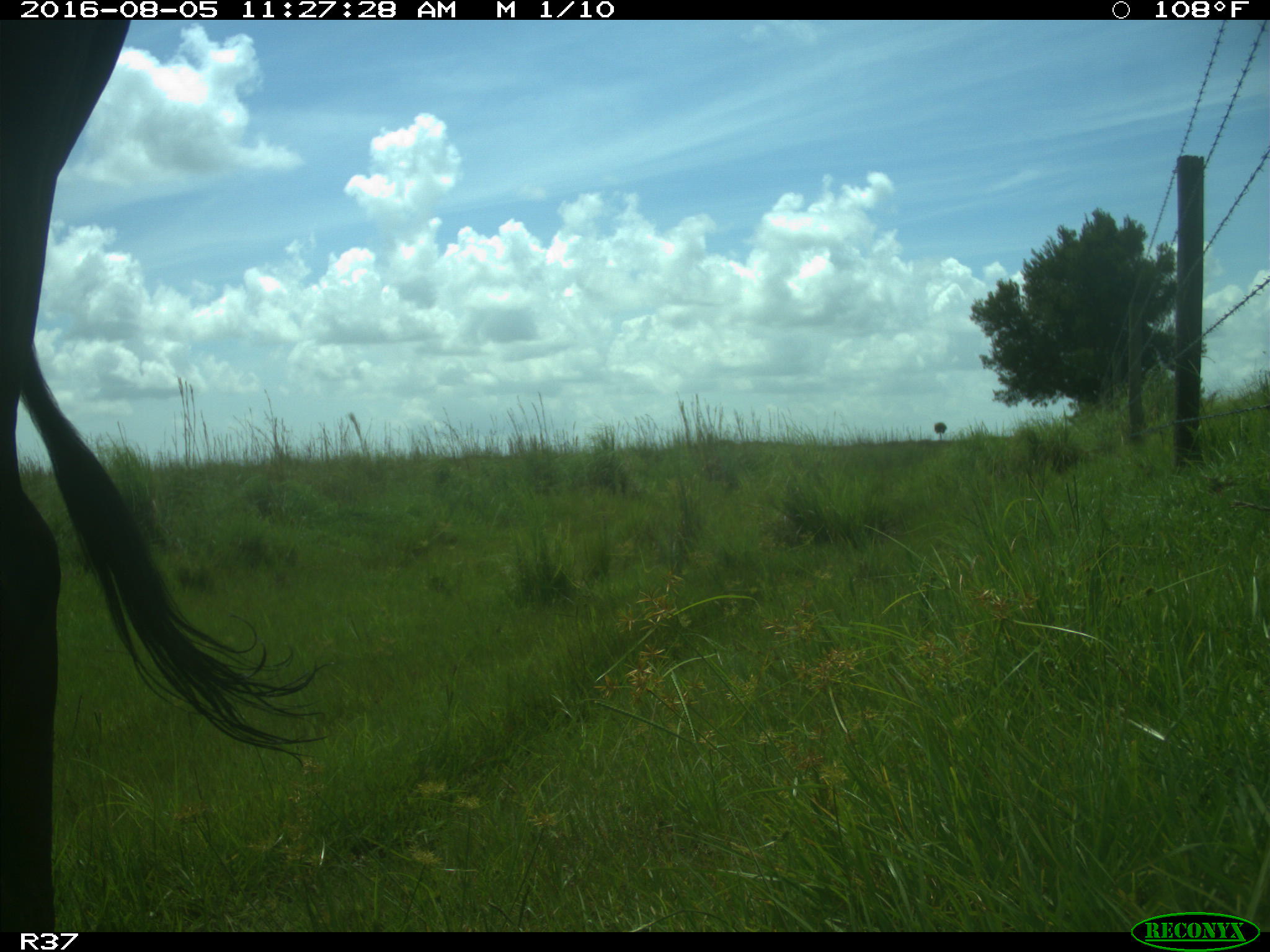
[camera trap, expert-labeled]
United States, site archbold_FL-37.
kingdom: Animalia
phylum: Chordata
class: Mammalia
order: Artiodactyla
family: Bovidae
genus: Bos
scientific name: Bos taurus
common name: domestic cow